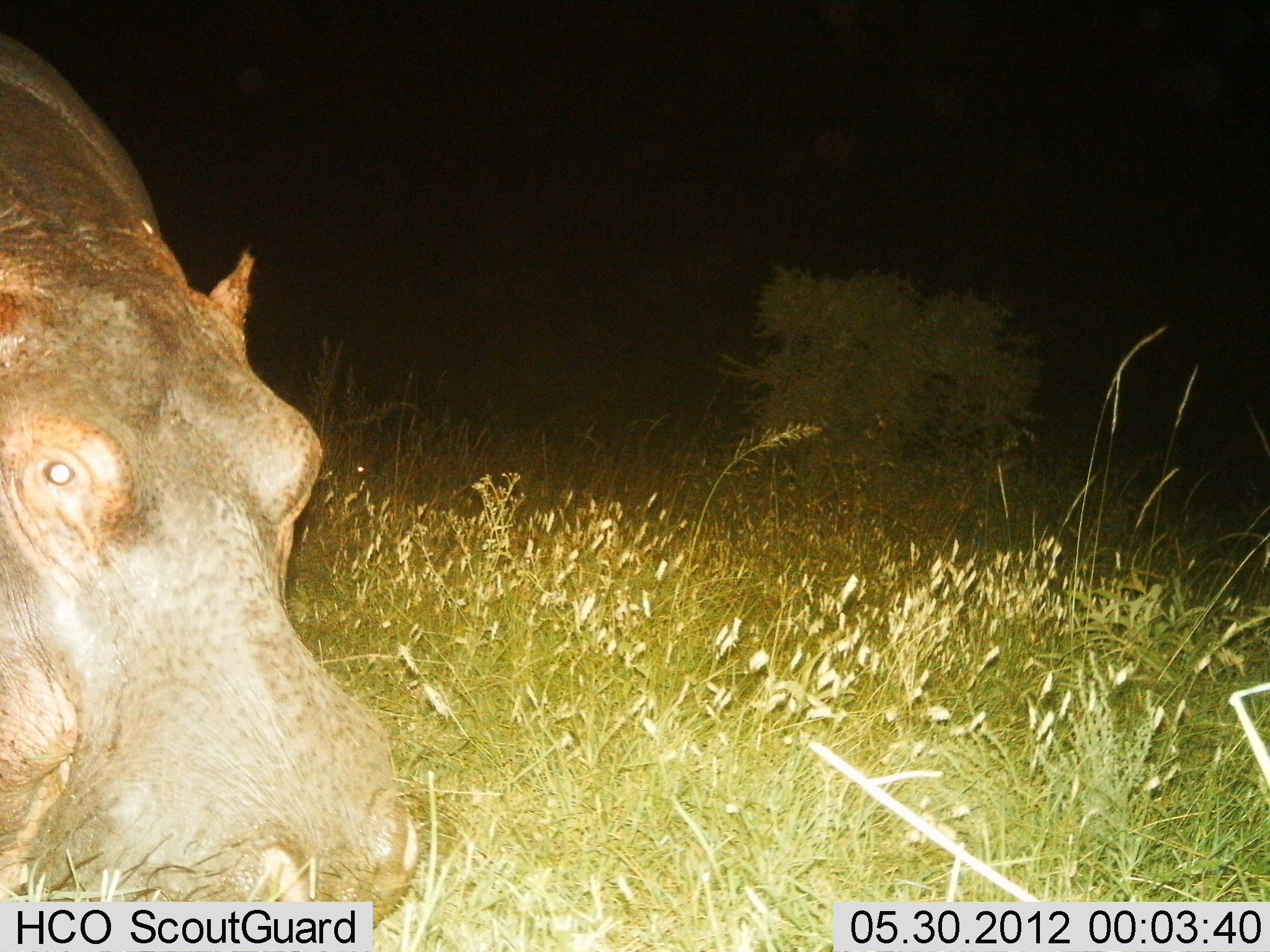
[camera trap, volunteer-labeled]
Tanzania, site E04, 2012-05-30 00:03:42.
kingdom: Animalia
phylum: Chordata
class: Mammalia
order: Artiodactyla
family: Hippopotamidae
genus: Hippopotamus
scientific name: Hippopotamus amphibius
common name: hippopotamus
Hippopotamus (Hippopotamus amphibius), count 1. Behavior (volunteer vote fractions): standing 40%, resting 0%, moving 10%, interacting 0%. Young present (vote fraction): 0%. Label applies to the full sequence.